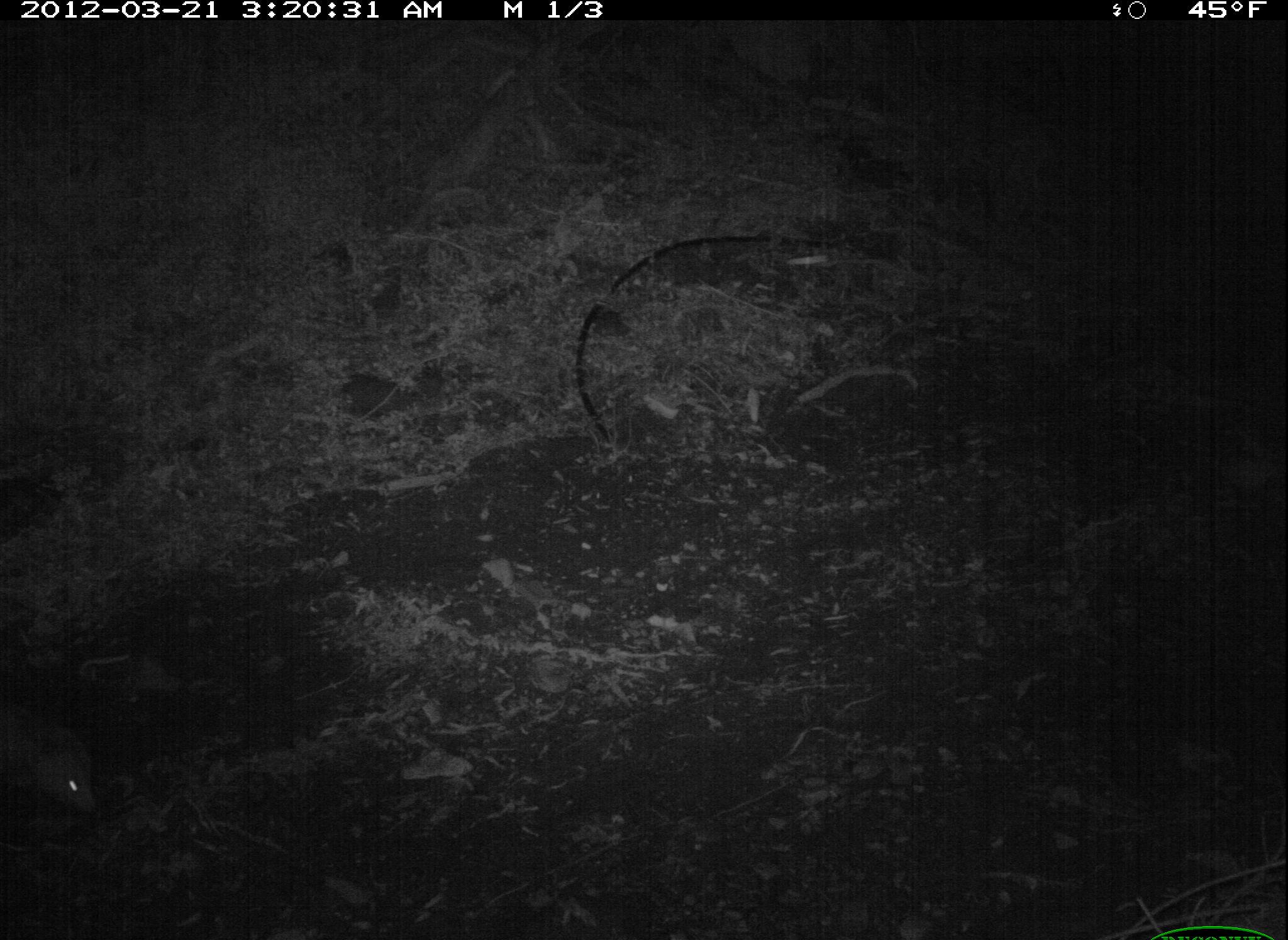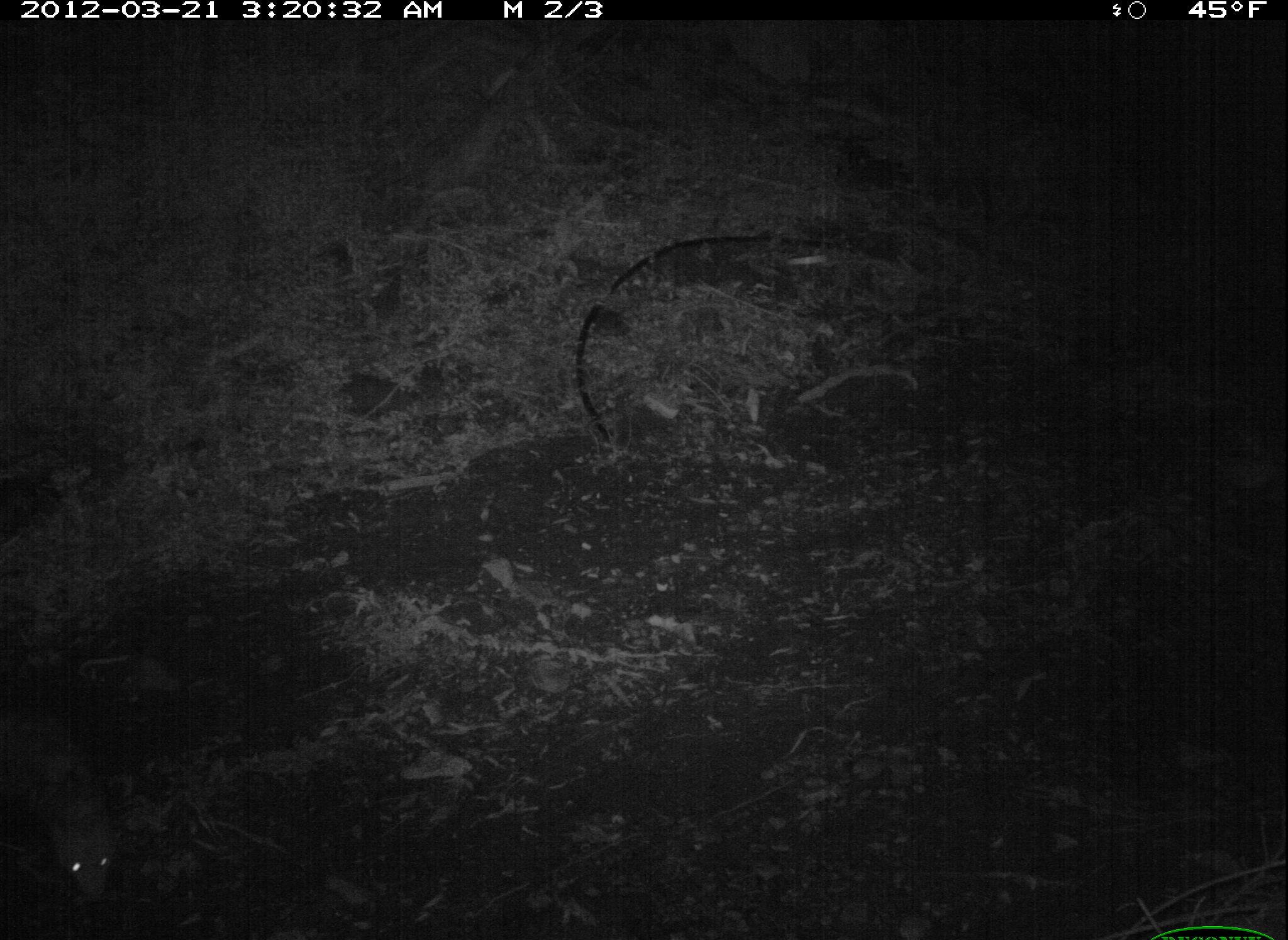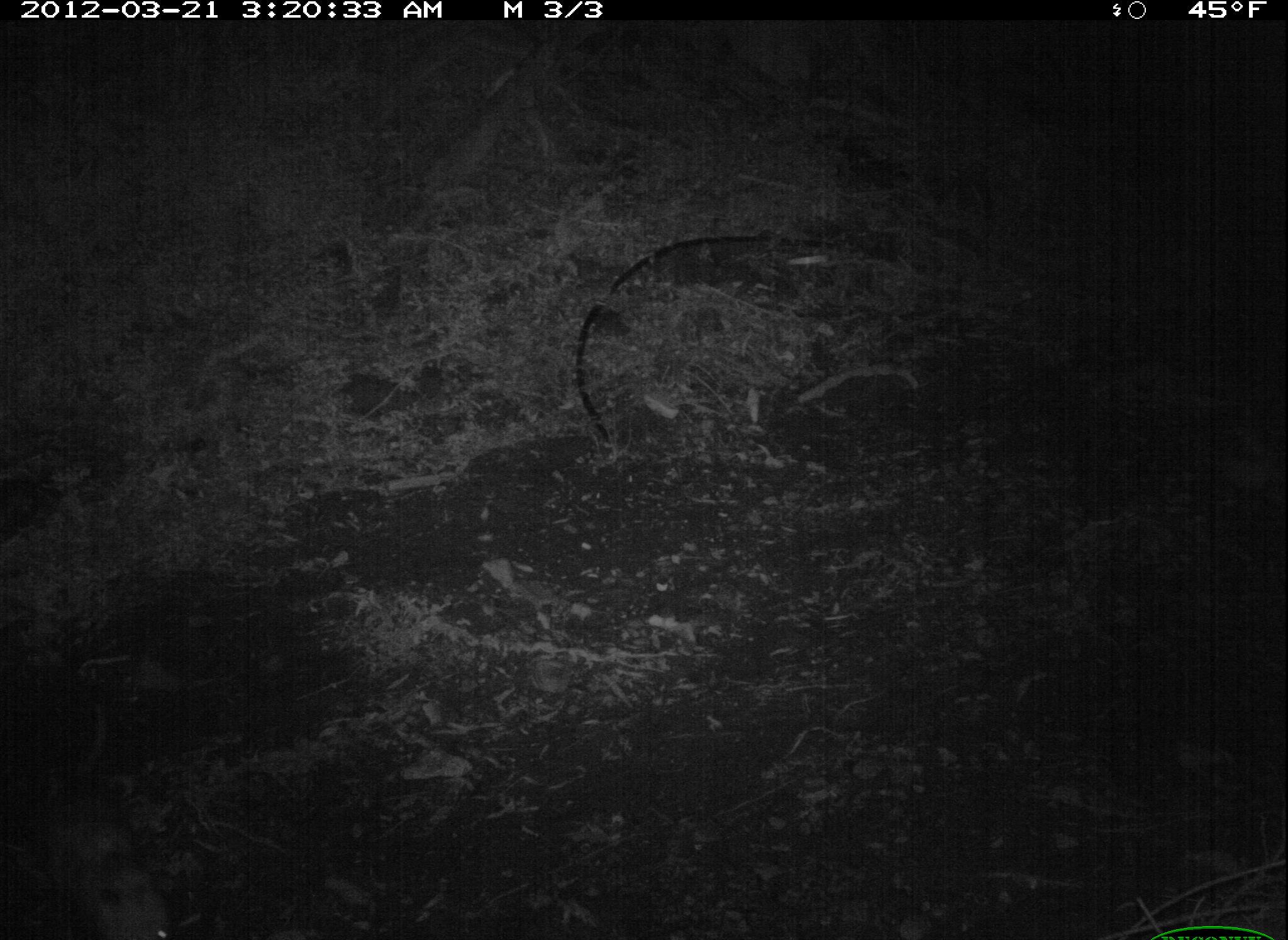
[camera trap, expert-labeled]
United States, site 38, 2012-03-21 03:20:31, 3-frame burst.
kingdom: Animalia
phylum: Chordata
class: Mammalia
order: Didelphimorphia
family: Didelphidae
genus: Didelphis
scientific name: Didelphis virginiana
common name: virginia opossum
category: opossum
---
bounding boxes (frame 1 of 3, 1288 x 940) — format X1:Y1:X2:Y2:
opossum: 2:704:109:826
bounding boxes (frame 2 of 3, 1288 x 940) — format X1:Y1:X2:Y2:
opossum: 0:689:130:915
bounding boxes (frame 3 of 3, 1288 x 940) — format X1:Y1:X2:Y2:
opossum: 24:694:182:940